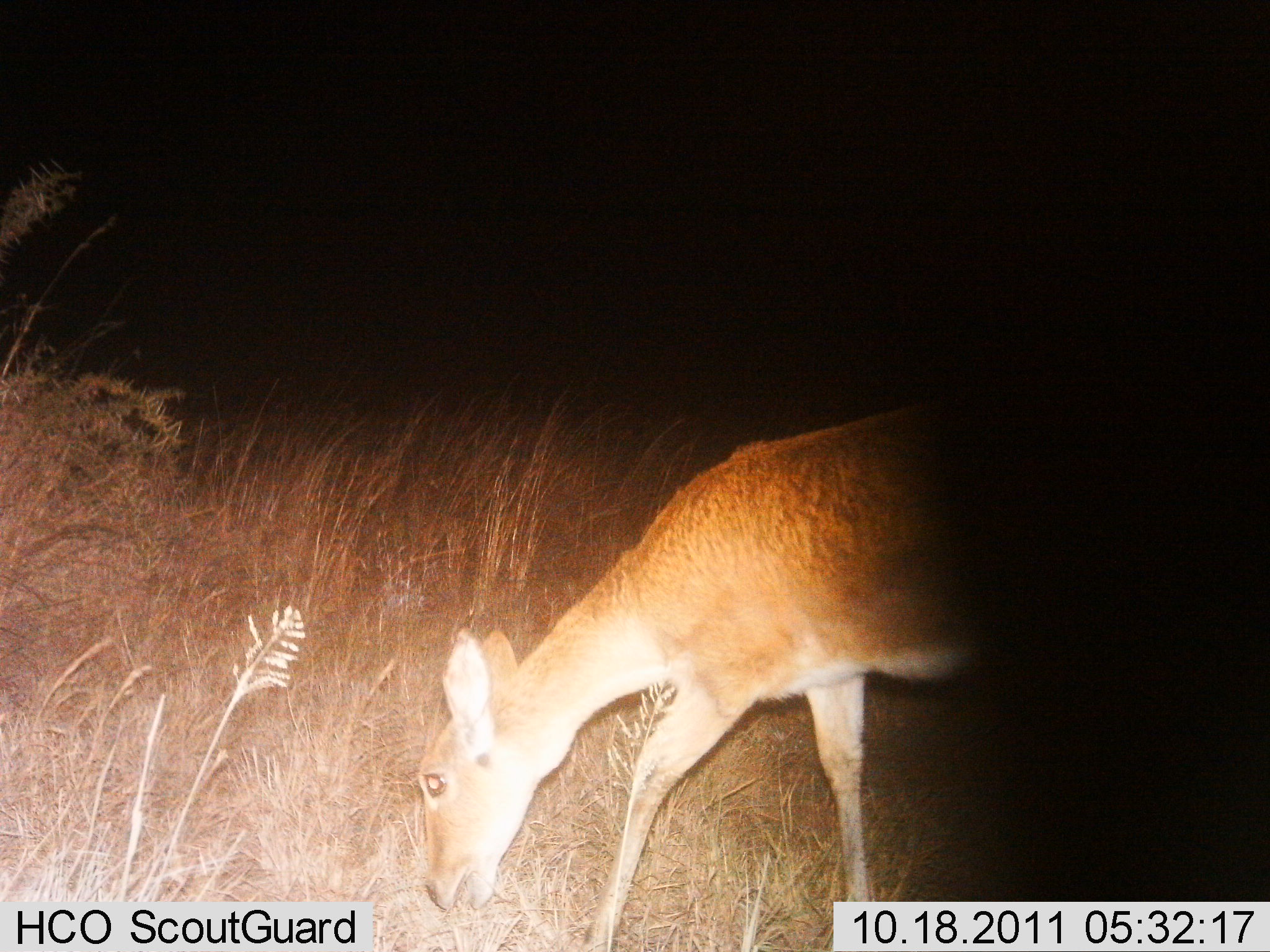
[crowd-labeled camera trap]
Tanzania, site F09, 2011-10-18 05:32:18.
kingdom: Animalia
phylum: Chordata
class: Mammalia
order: Artiodactyla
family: Bovidae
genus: Redunca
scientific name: Redunca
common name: reedbuck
Reedbuck (Redunca), count 1. Behavior (volunteer vote fractions): standing 17%, resting 0%, moving 0%, interacting 0%. Young present (vote fraction): 0%. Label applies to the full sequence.